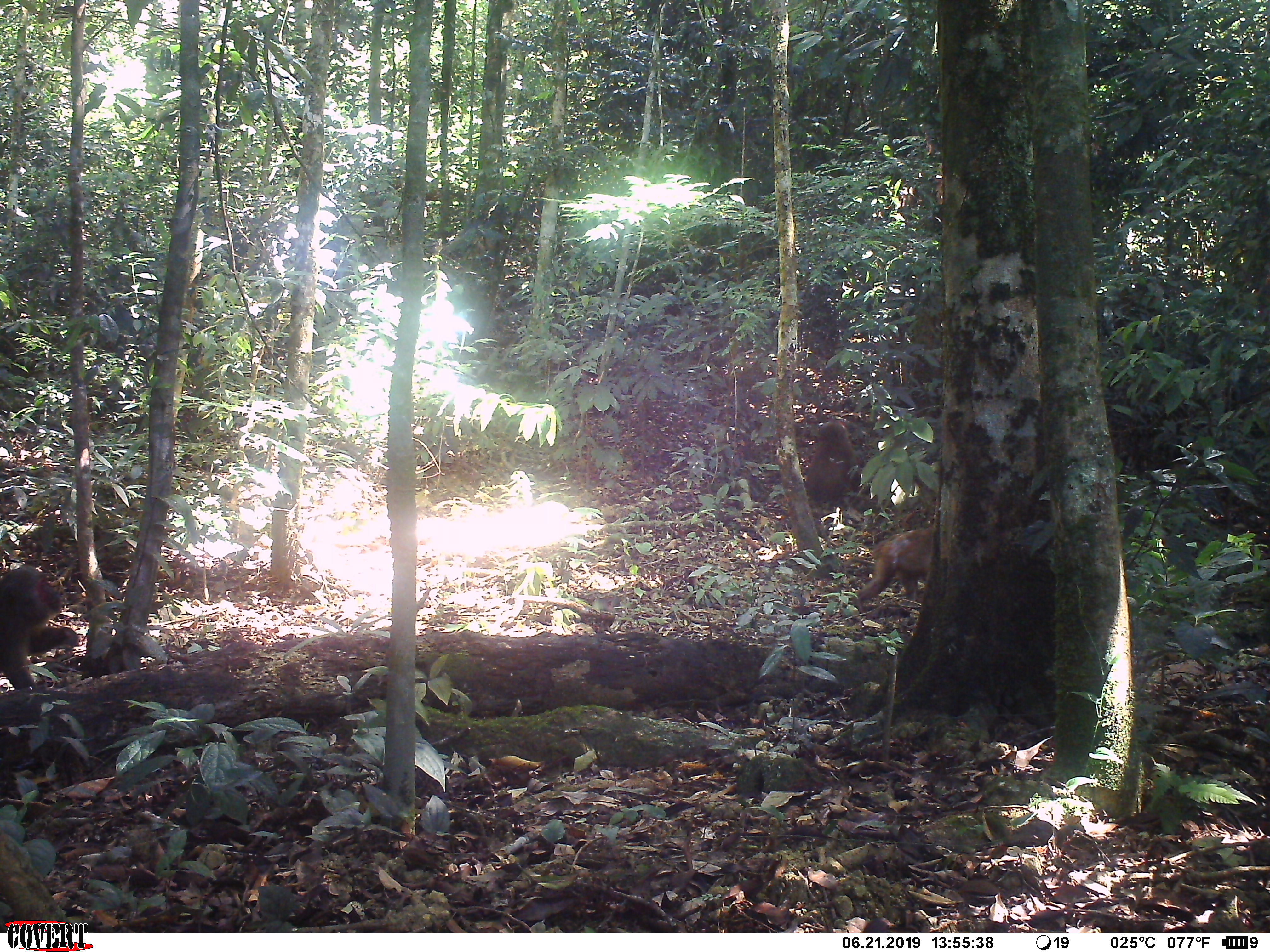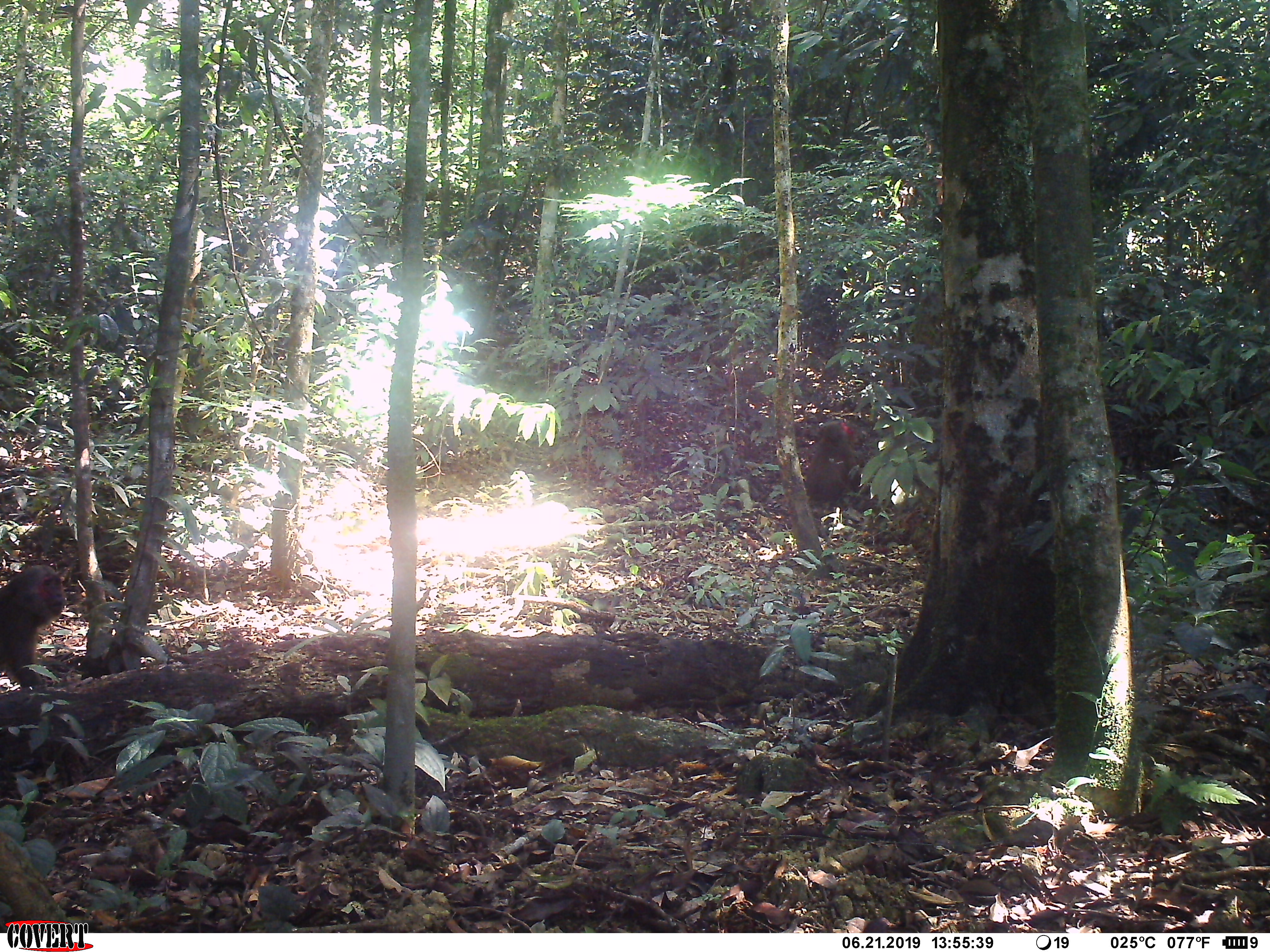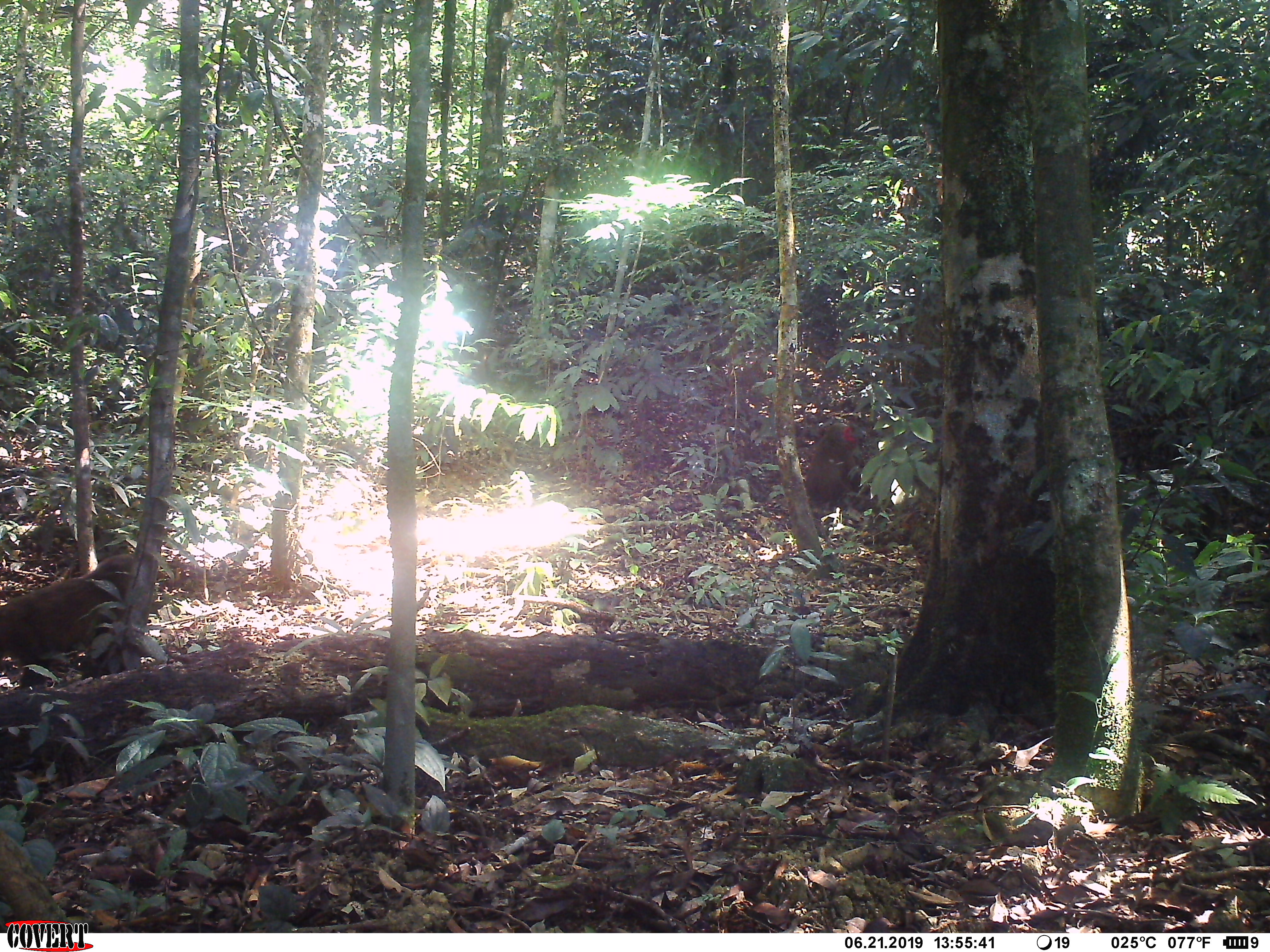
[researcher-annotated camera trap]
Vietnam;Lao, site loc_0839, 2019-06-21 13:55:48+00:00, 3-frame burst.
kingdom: Animalia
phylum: Chordata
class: Mammalia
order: Primates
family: Cercopithecidae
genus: Macaca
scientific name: Macaca arctoides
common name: stump-tailed macaque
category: stump tailed macaque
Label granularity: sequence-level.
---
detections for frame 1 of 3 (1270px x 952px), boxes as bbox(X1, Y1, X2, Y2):
stump tailed macaque: bbox(0, 564, 79, 691); bbox(851, 526, 935, 613); bbox(803, 419, 860, 503)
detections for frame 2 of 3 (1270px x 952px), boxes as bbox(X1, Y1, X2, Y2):
stump tailed macaque: bbox(0, 563, 68, 687); bbox(806, 420, 856, 502)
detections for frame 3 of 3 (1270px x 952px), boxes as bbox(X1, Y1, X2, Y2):
stump tailed macaque: bbox(0, 552, 135, 688); bbox(802, 422, 857, 506)